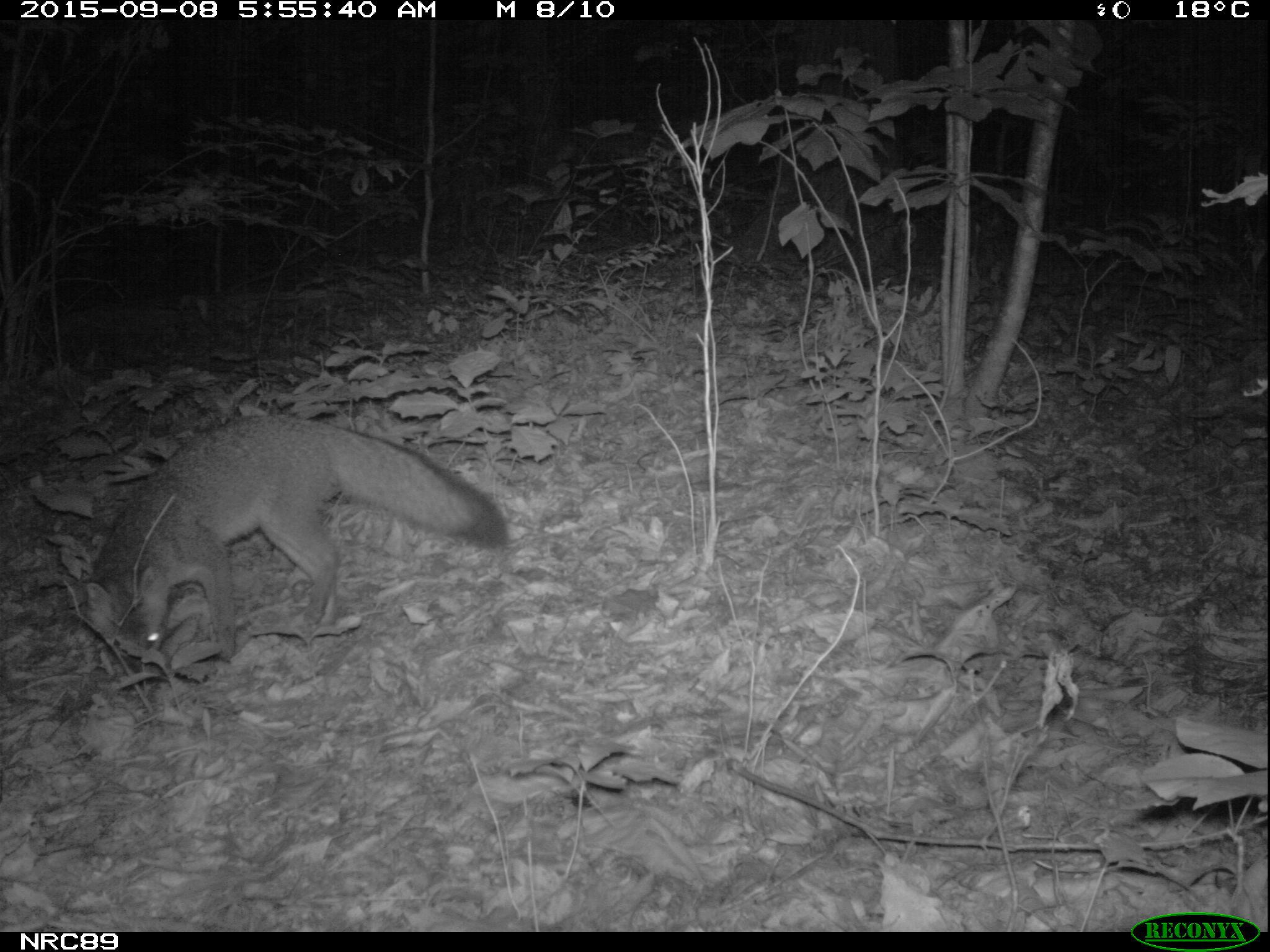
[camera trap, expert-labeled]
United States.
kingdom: Animalia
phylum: Chordata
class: Mammalia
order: Carnivora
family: Canidae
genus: Urocyon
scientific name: Urocyon cinereoargenteus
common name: gray fox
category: Grey Fox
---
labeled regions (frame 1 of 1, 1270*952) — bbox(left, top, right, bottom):
Grey Fox: bbox(97, 406, 516, 688)